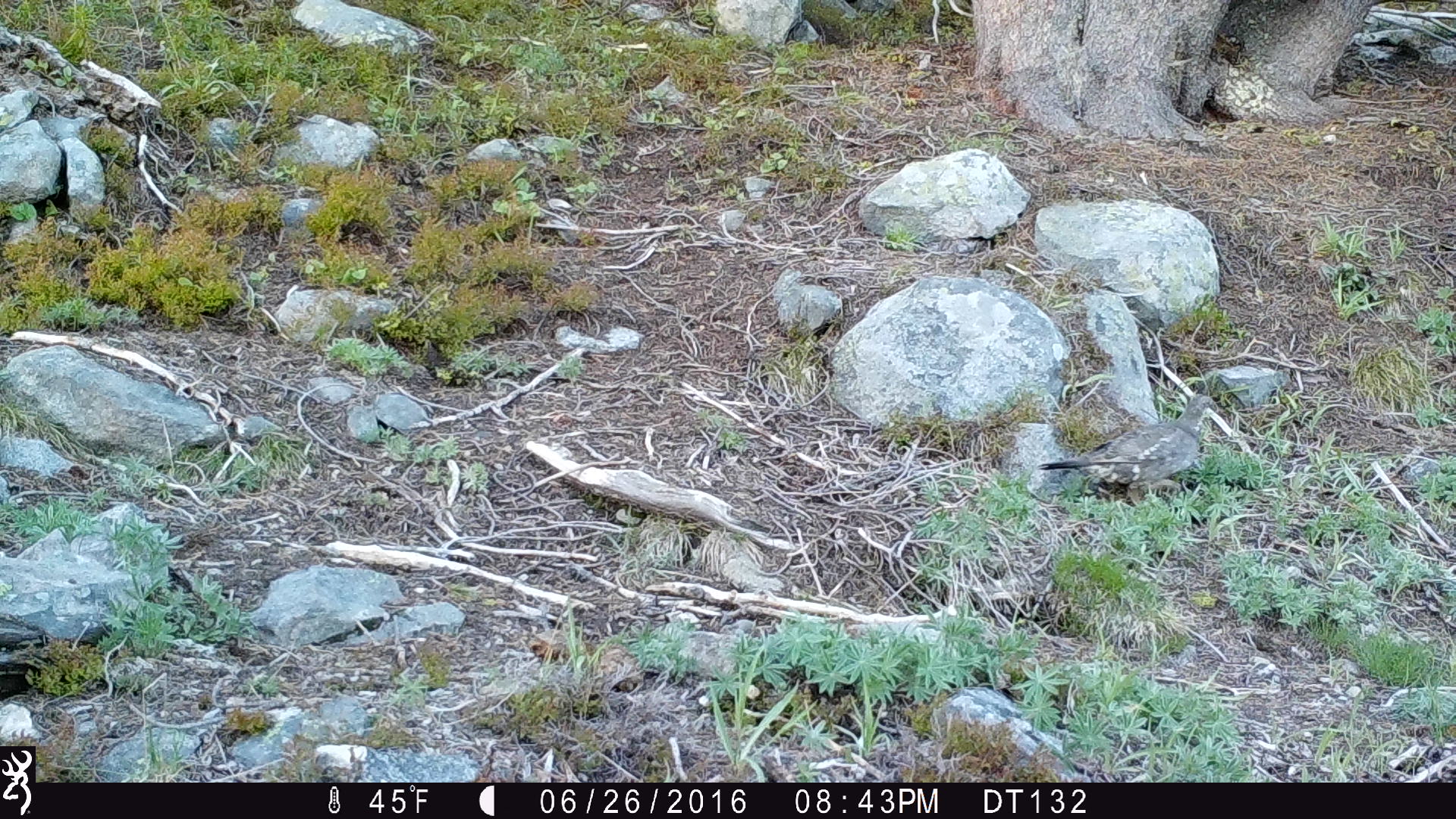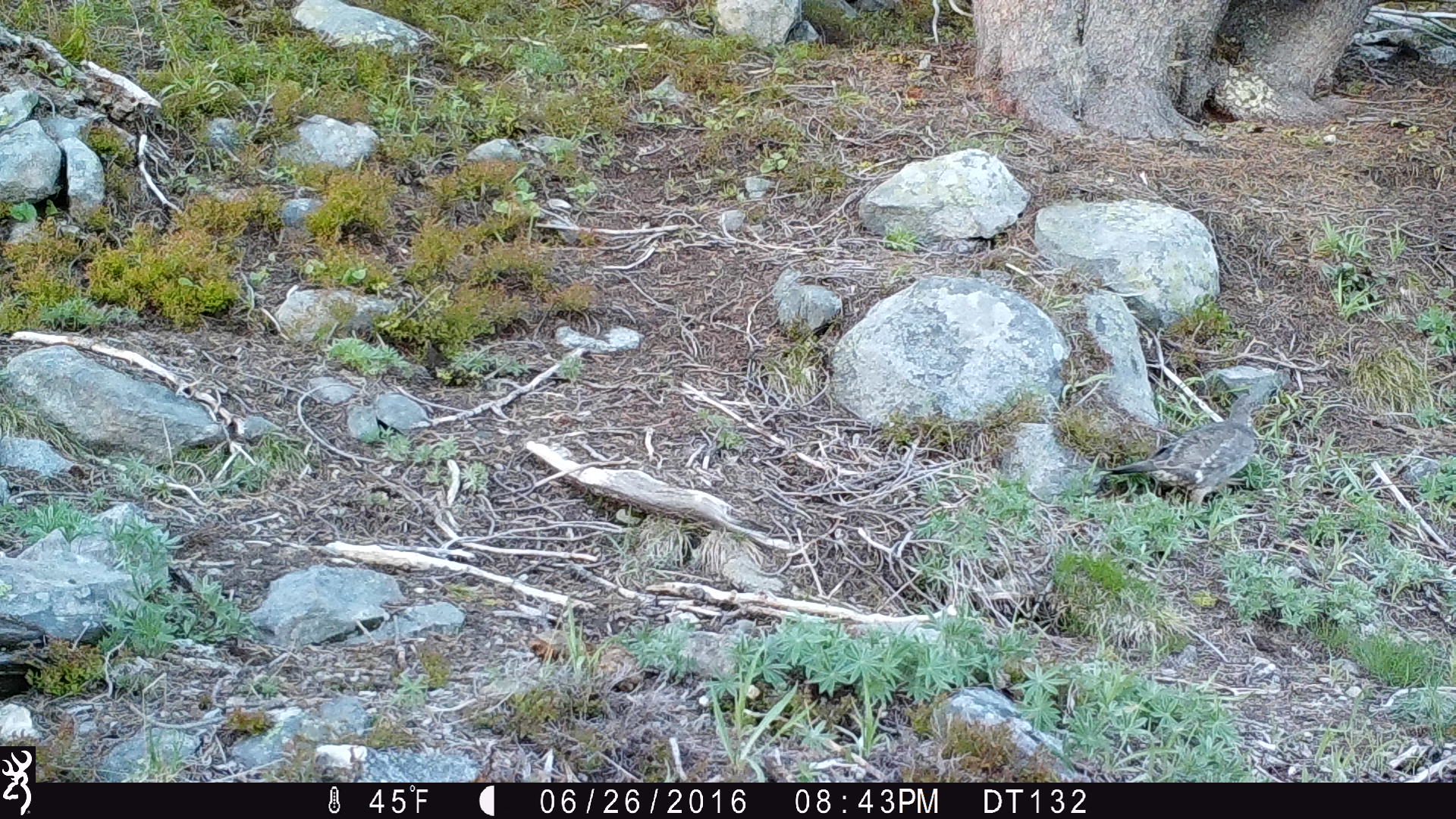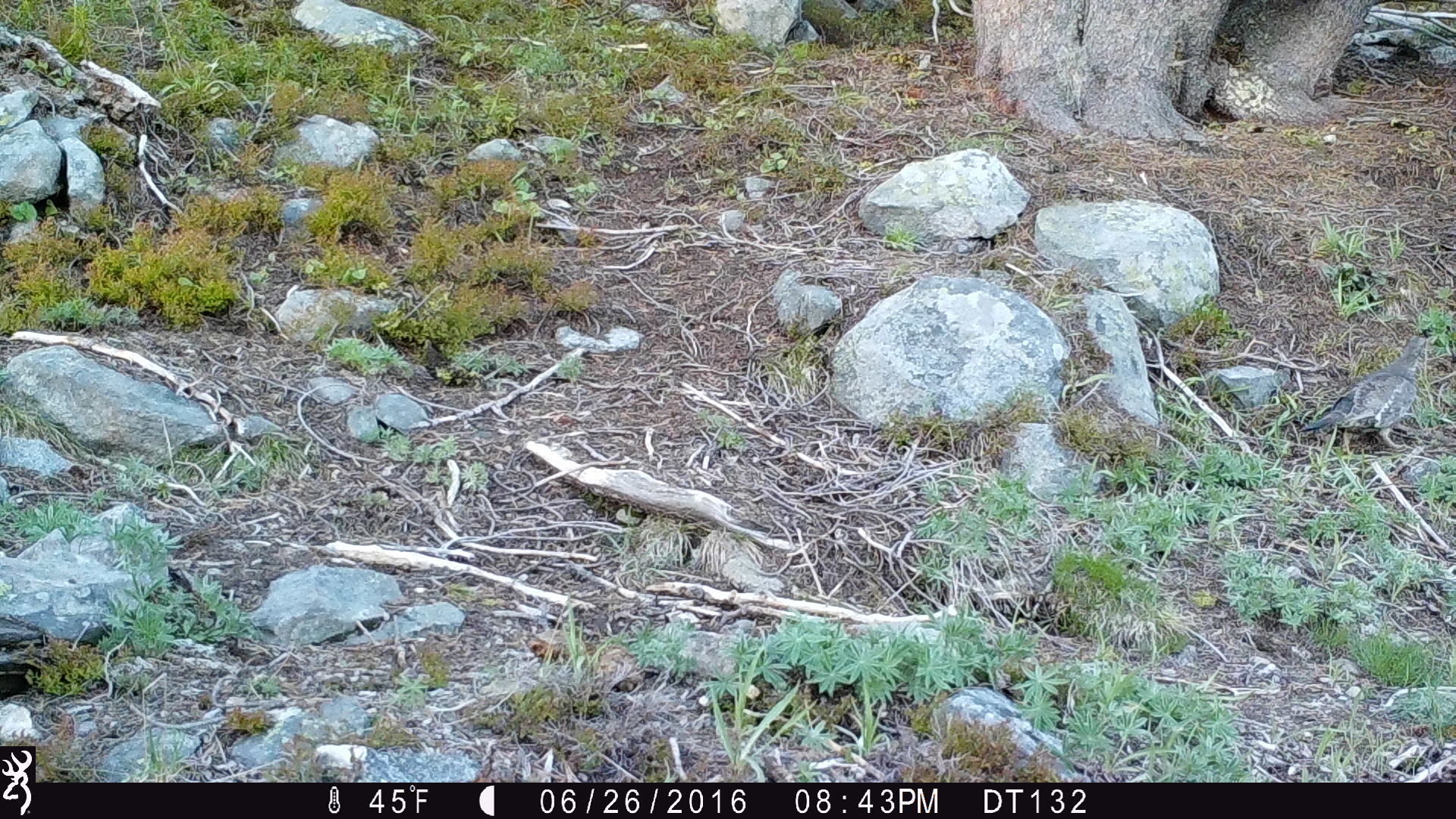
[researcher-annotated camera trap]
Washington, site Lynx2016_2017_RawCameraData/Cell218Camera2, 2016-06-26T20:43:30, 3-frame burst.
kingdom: Animalia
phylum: Chordata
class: Aves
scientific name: Aves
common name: birds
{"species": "Aves (birds)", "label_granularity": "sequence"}